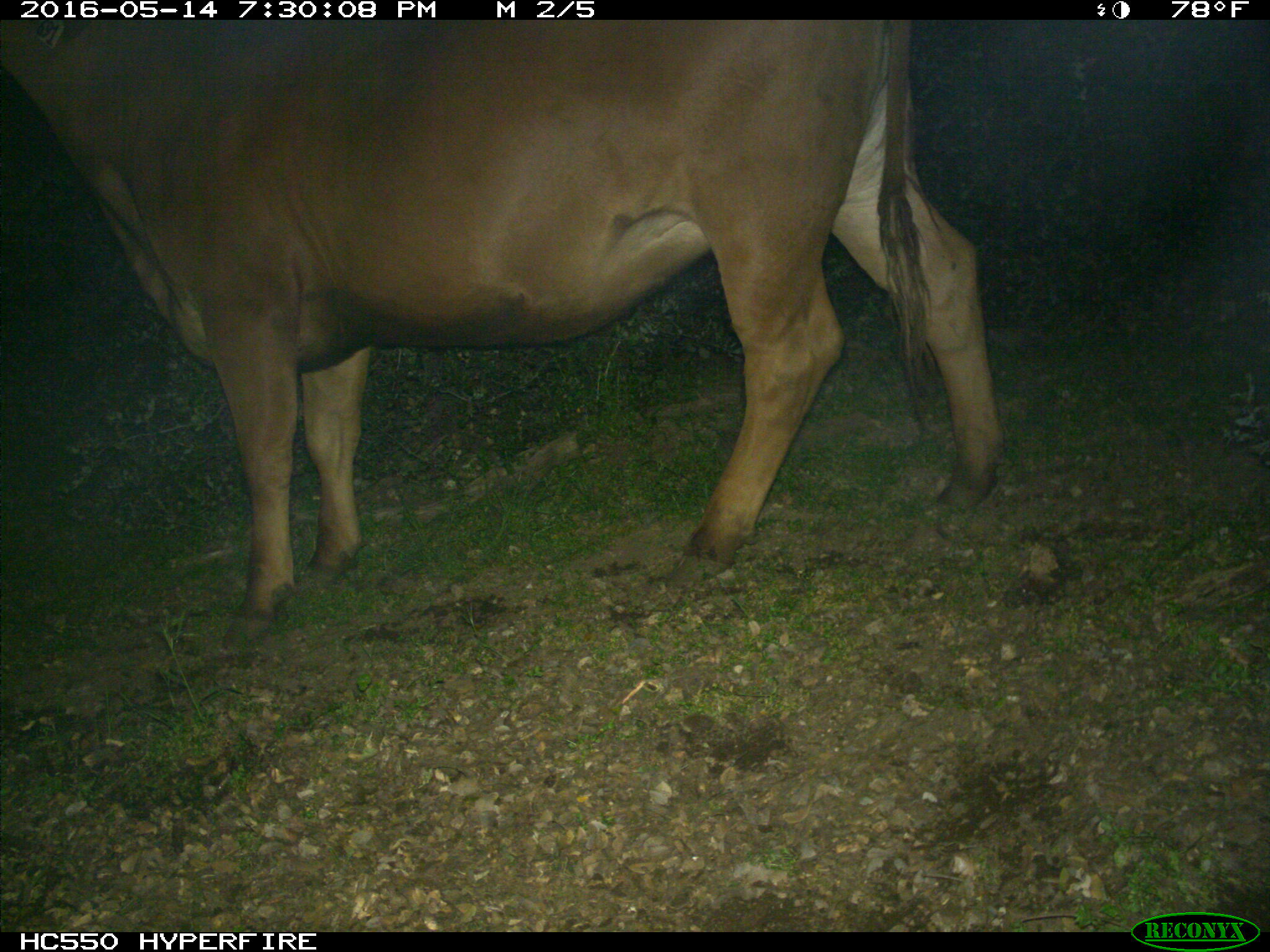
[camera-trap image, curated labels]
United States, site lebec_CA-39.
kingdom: Animalia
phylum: Chordata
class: Mammalia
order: Artiodactyla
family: Bovidae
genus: Bos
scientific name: Bos taurus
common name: domestic cow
Bos taurus (domestic cow).